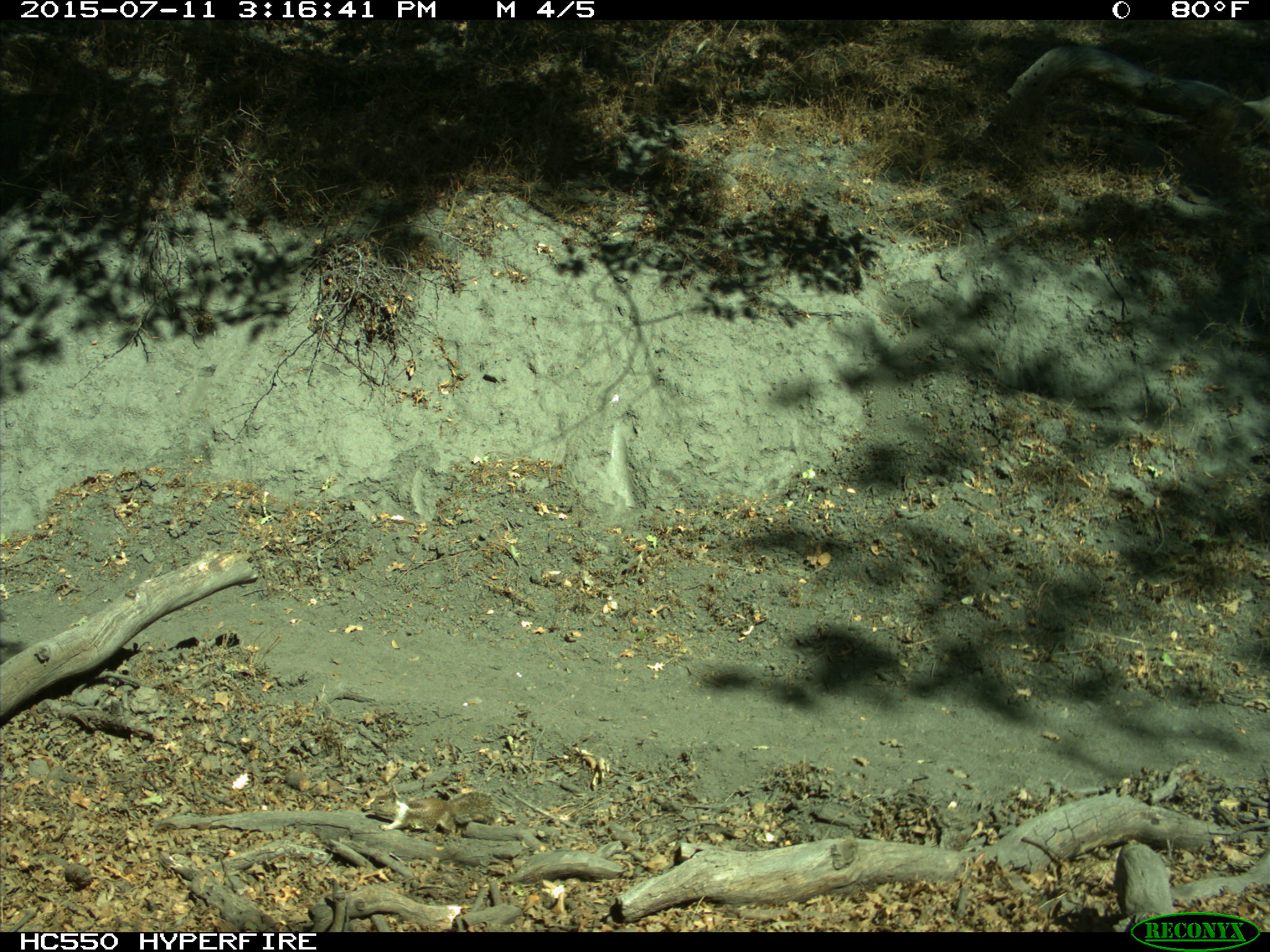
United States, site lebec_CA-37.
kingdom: Animalia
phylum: Chordata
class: Mammalia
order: Rodentia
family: Sciuridae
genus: Otospermophilus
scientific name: Otospermophilus beecheyi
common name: california ground squirrel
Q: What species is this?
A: Otospermophilus beecheyi (california ground squirrel).